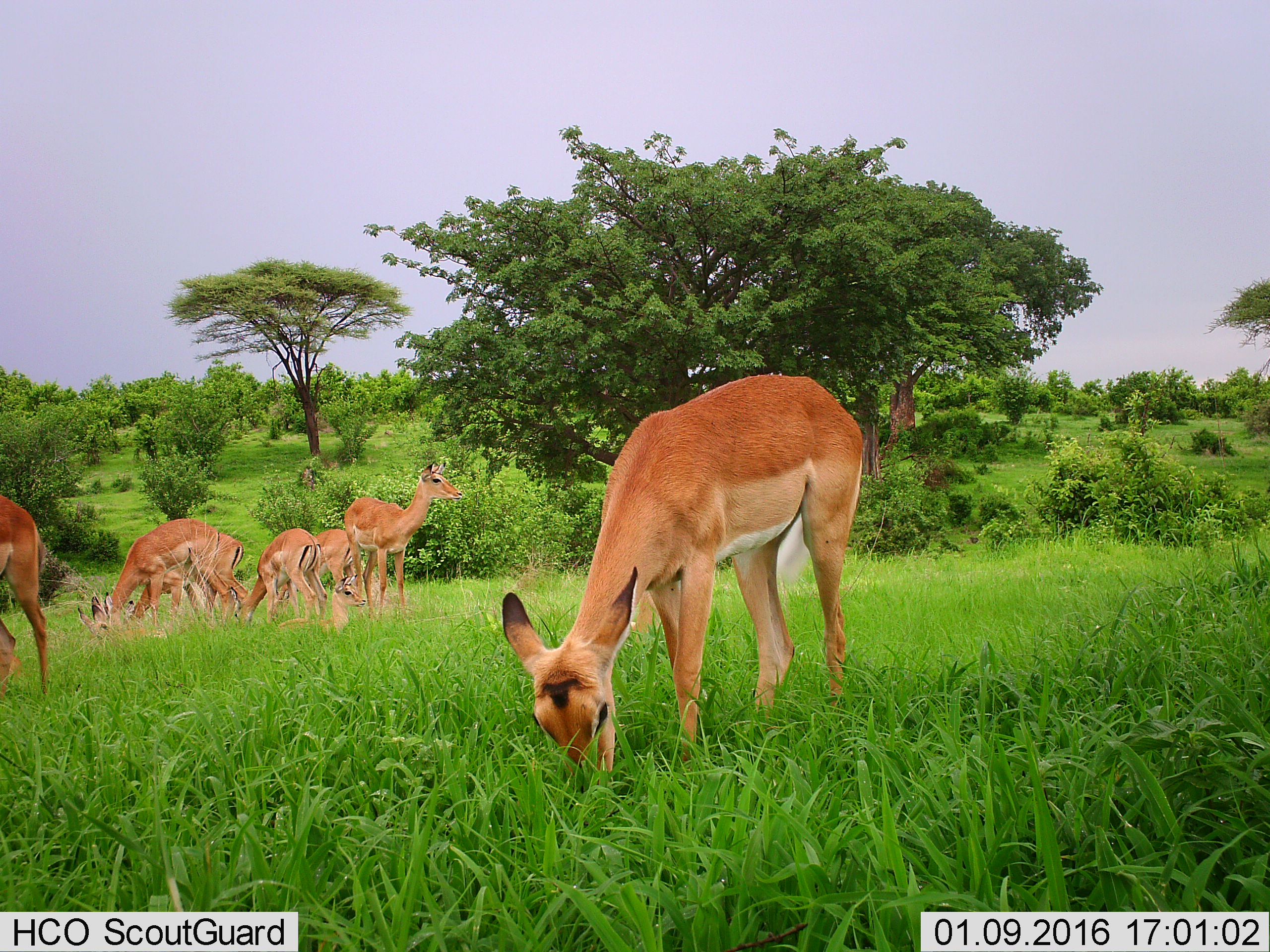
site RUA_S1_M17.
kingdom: Animalia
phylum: Chordata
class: Mammalia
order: Artiodactyla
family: Bovidae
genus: Aepyceros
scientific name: Aepyceros melampus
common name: impala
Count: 8.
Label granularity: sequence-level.